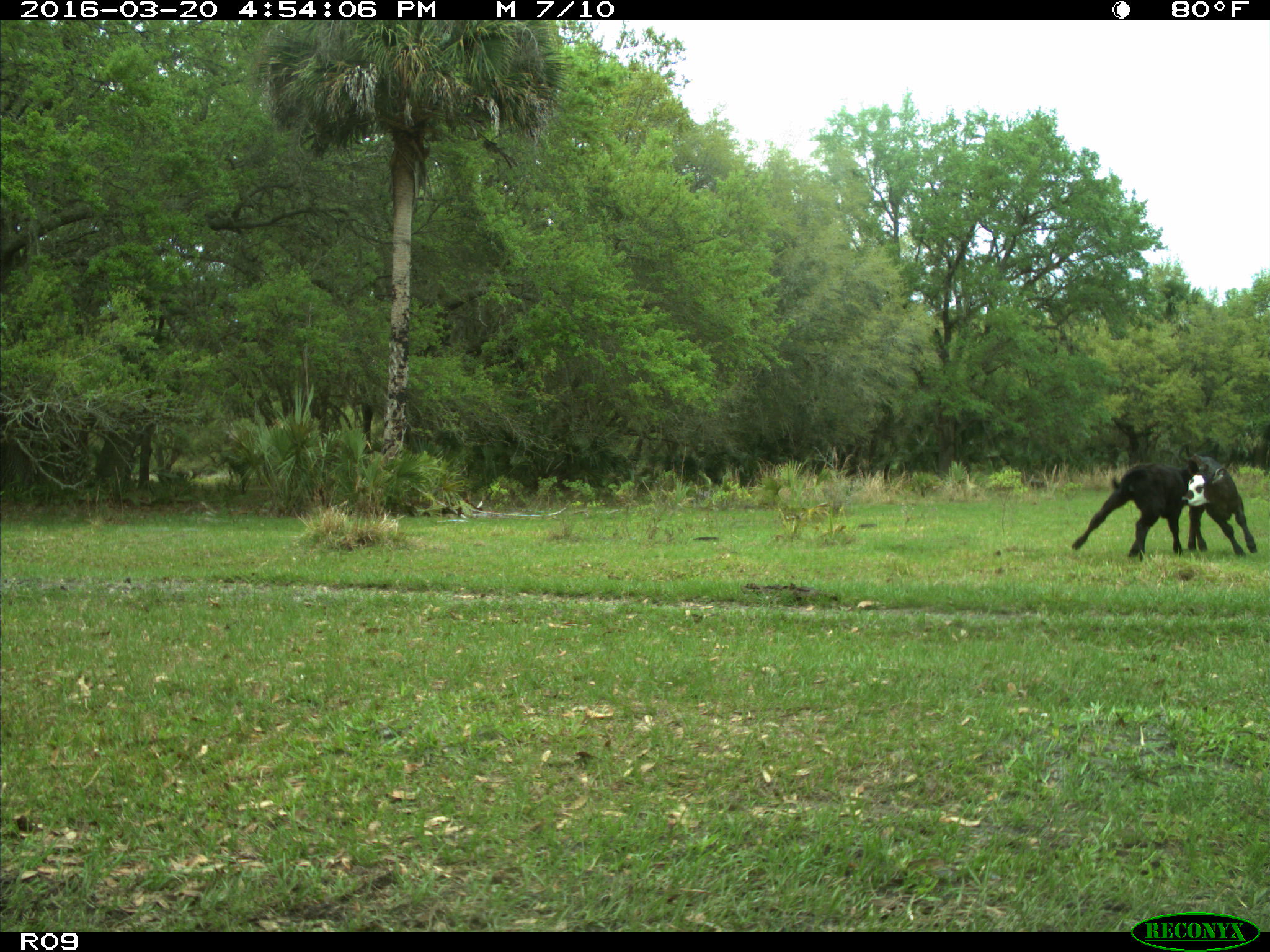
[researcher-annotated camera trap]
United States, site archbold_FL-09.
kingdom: Animalia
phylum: Chordata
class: Mammalia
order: Artiodactyla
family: Bovidae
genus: Bos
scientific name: Bos taurus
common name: domestic cow